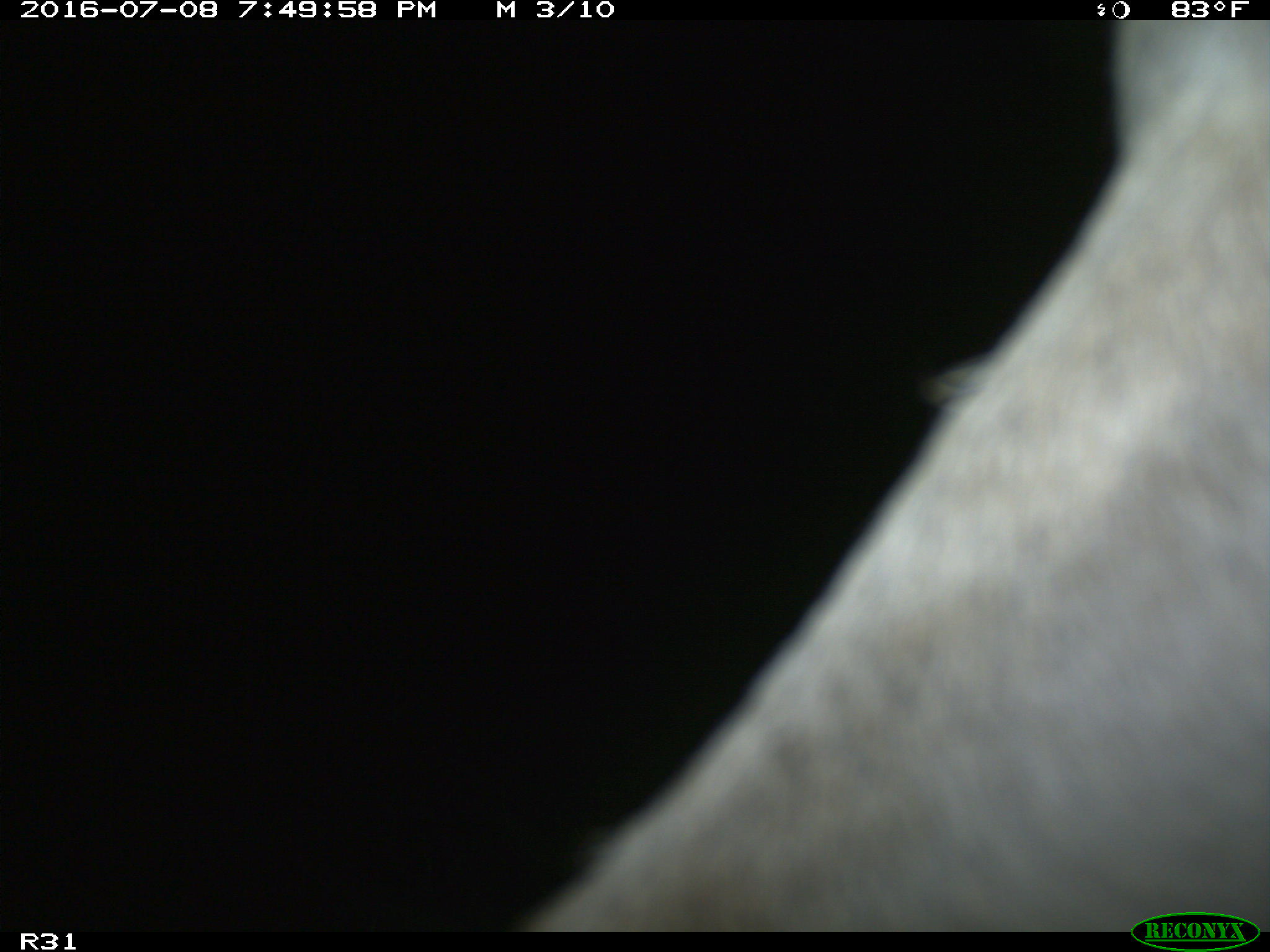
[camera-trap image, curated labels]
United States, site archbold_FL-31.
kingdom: Animalia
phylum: Chordata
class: Mammalia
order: Artiodactyla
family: Bovidae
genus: Bos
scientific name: Bos taurus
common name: domestic cow